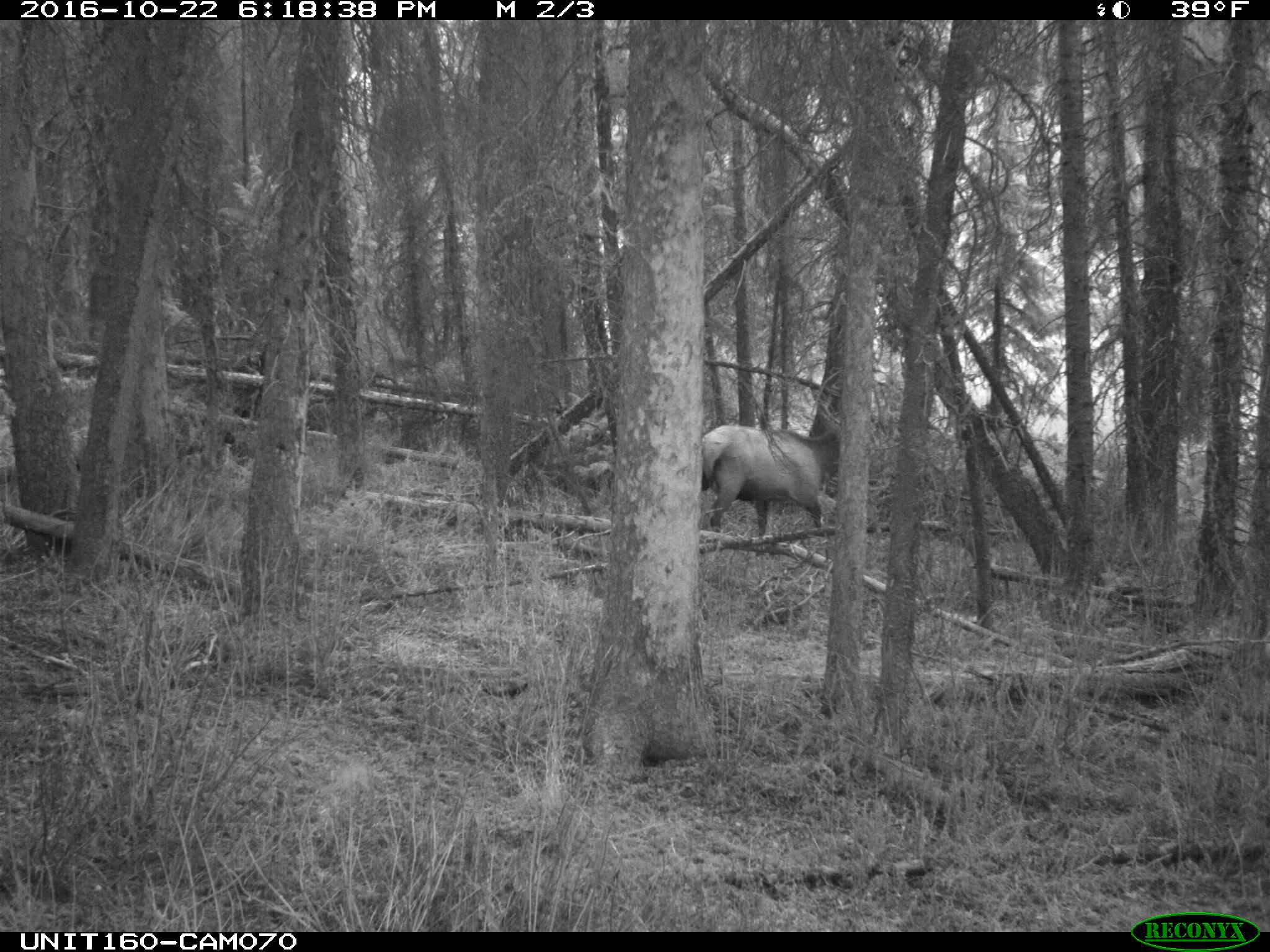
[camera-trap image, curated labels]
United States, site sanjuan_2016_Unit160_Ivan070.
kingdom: Animalia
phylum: Chordata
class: Mammalia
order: Artiodactyla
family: Cervidae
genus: Cervus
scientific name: Cervus elaphus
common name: red deer